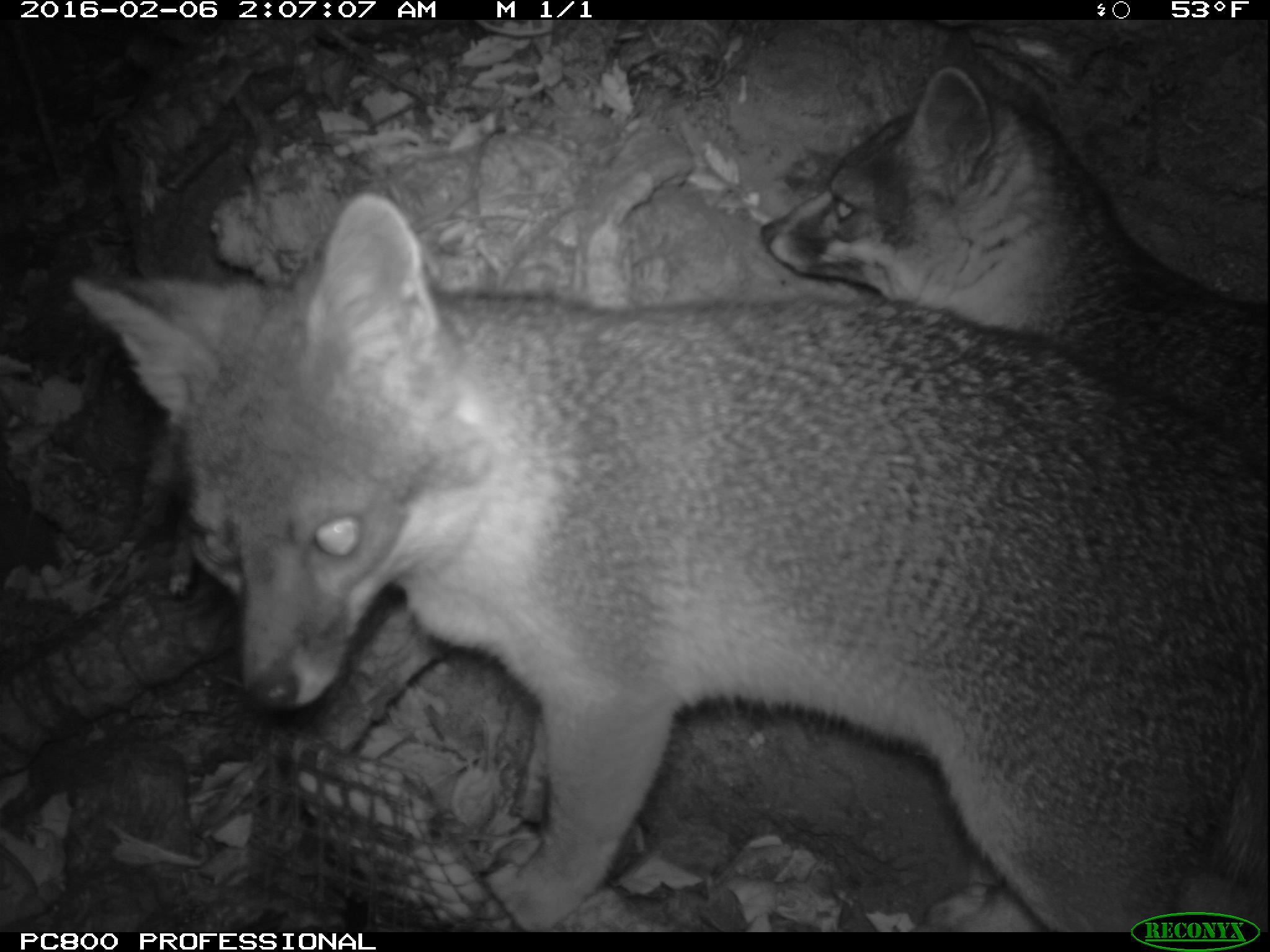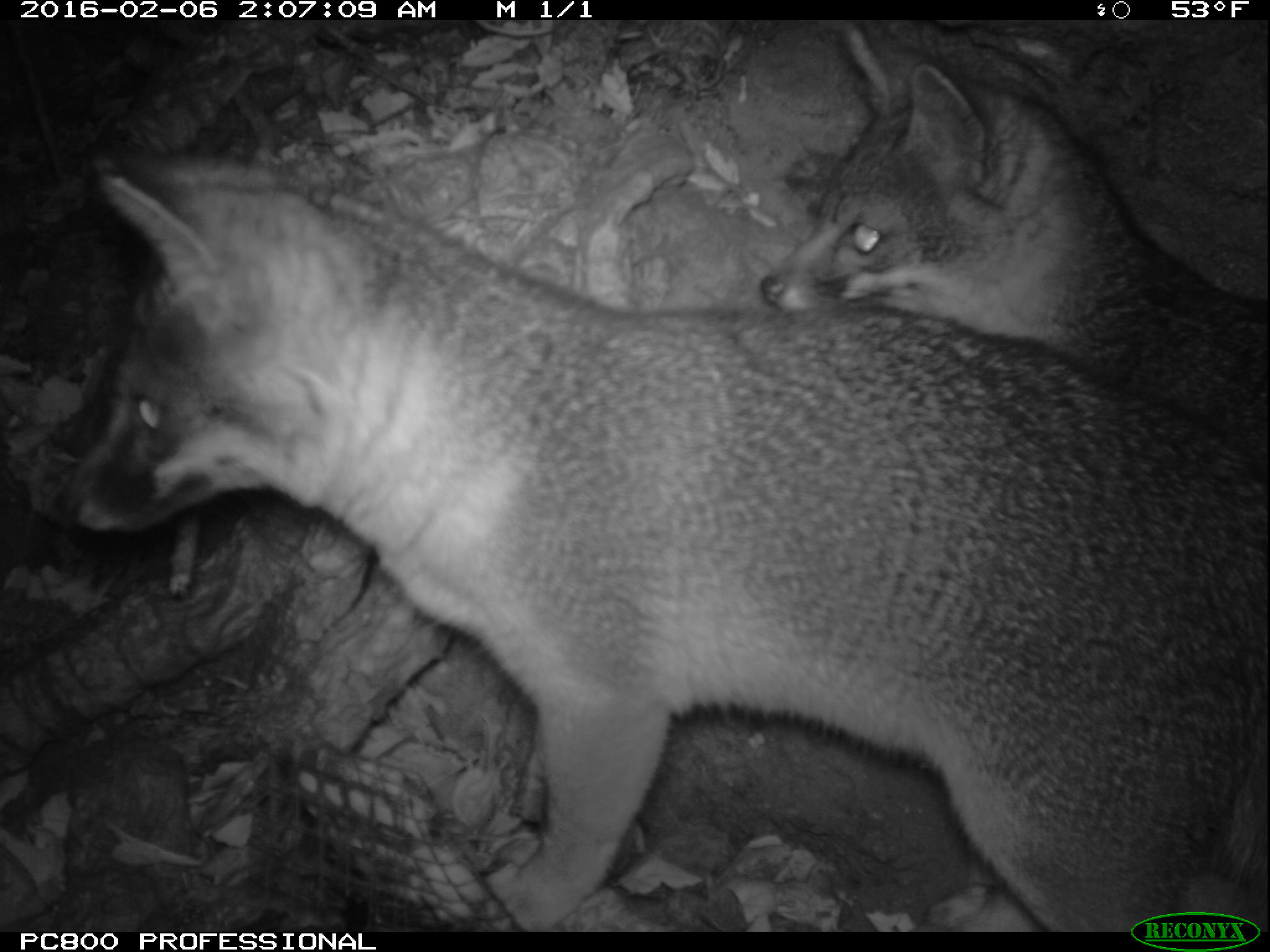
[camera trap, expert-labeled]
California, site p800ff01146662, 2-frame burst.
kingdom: Animalia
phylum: Chordata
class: Mammalia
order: Carnivora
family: Canidae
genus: Urocyon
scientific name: Urocyon littoralis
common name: island fox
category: fox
Fox (island fox) (Urocyon littoralis).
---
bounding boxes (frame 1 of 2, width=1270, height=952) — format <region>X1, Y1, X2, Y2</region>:
fox: <region>66, 190, 1268, 932</region>; <region>760, 22, 1269, 477</region>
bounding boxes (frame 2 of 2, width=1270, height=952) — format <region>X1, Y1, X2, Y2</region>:
fox: <region>50, 151, 1268, 932</region>; <region>760, 22, 1269, 477</region>